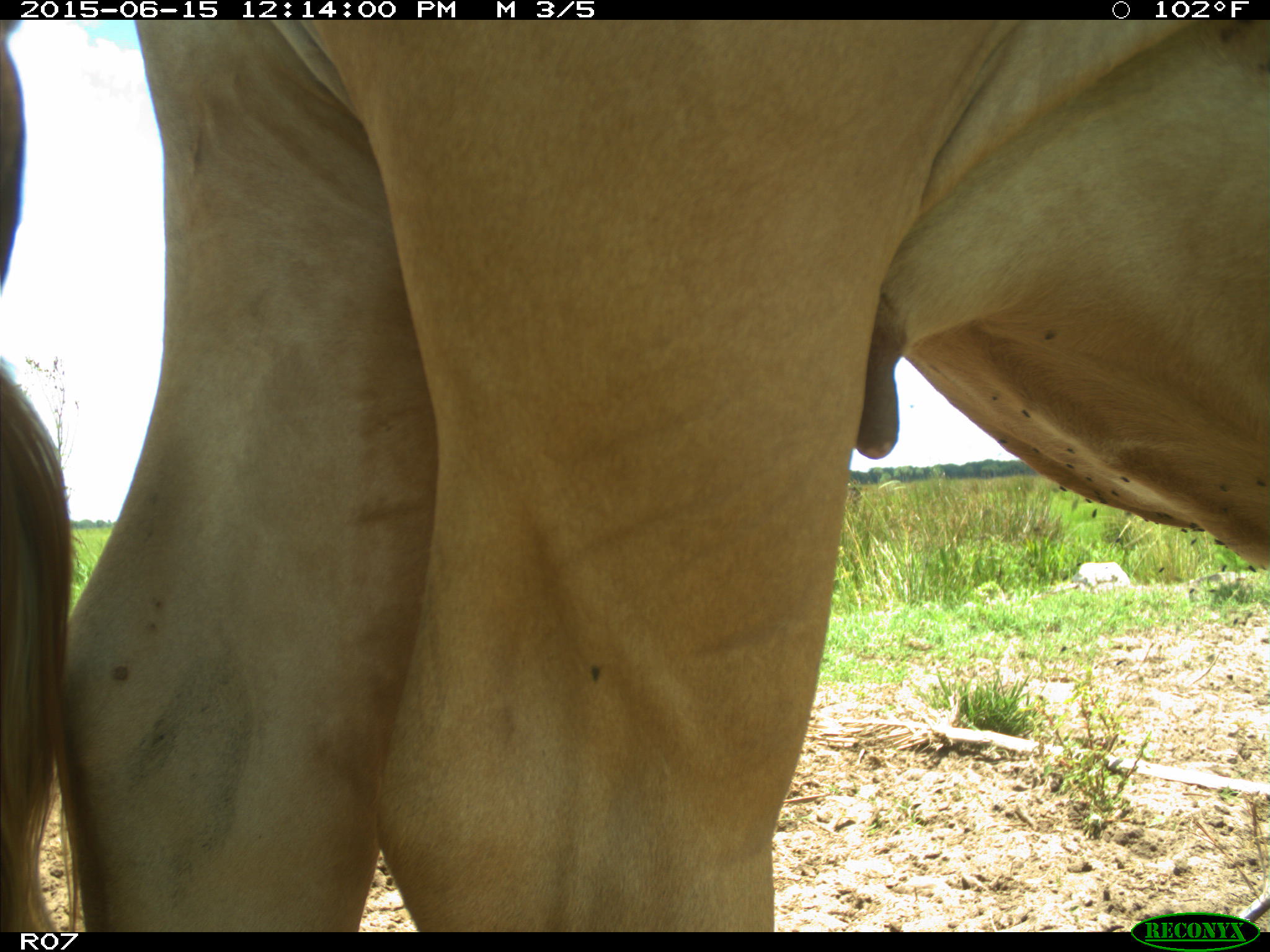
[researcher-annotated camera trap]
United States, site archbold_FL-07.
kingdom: Animalia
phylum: Chordata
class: Mammalia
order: Artiodactyla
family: Bovidae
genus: Bos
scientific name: Bos taurus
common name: domestic cow